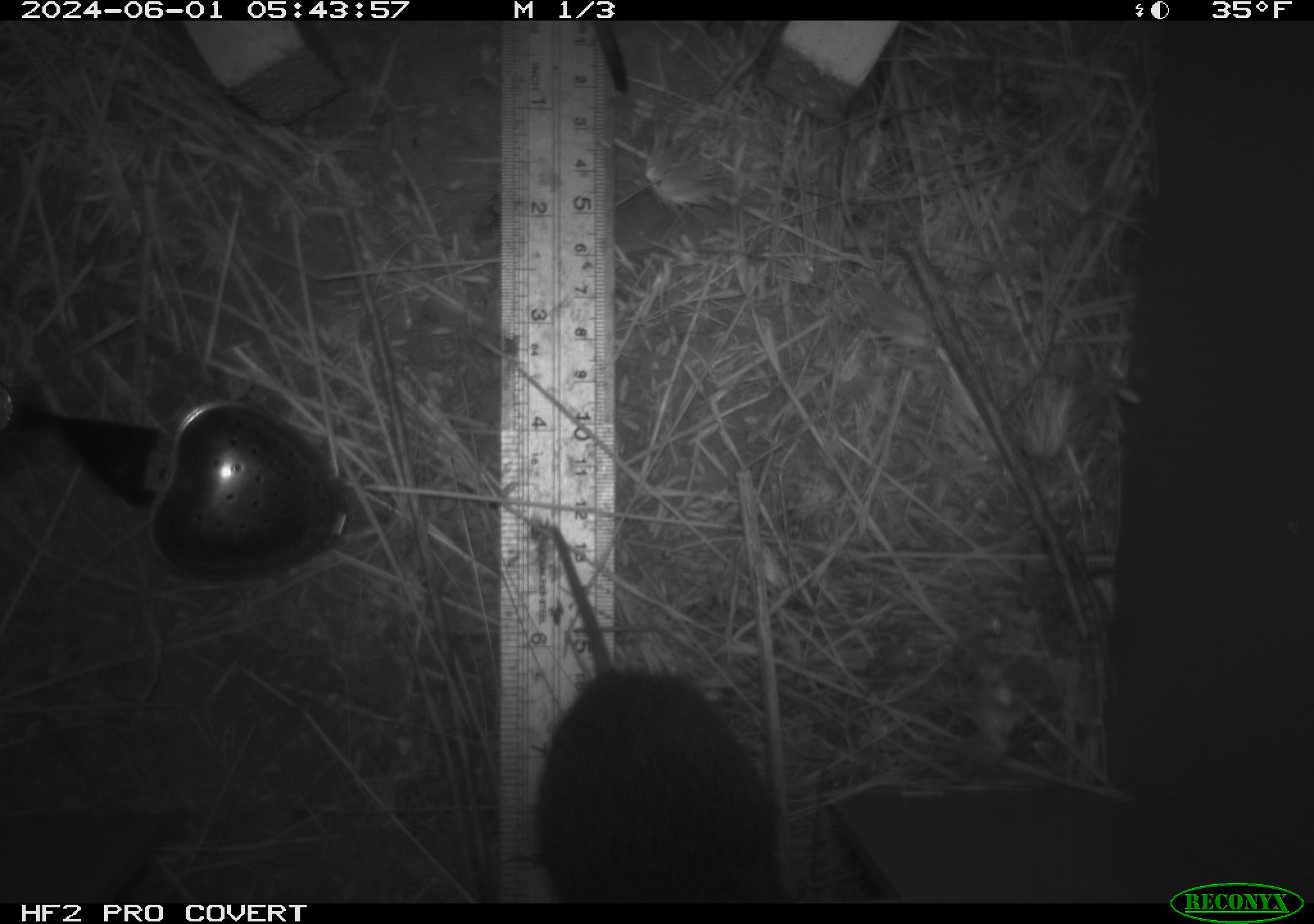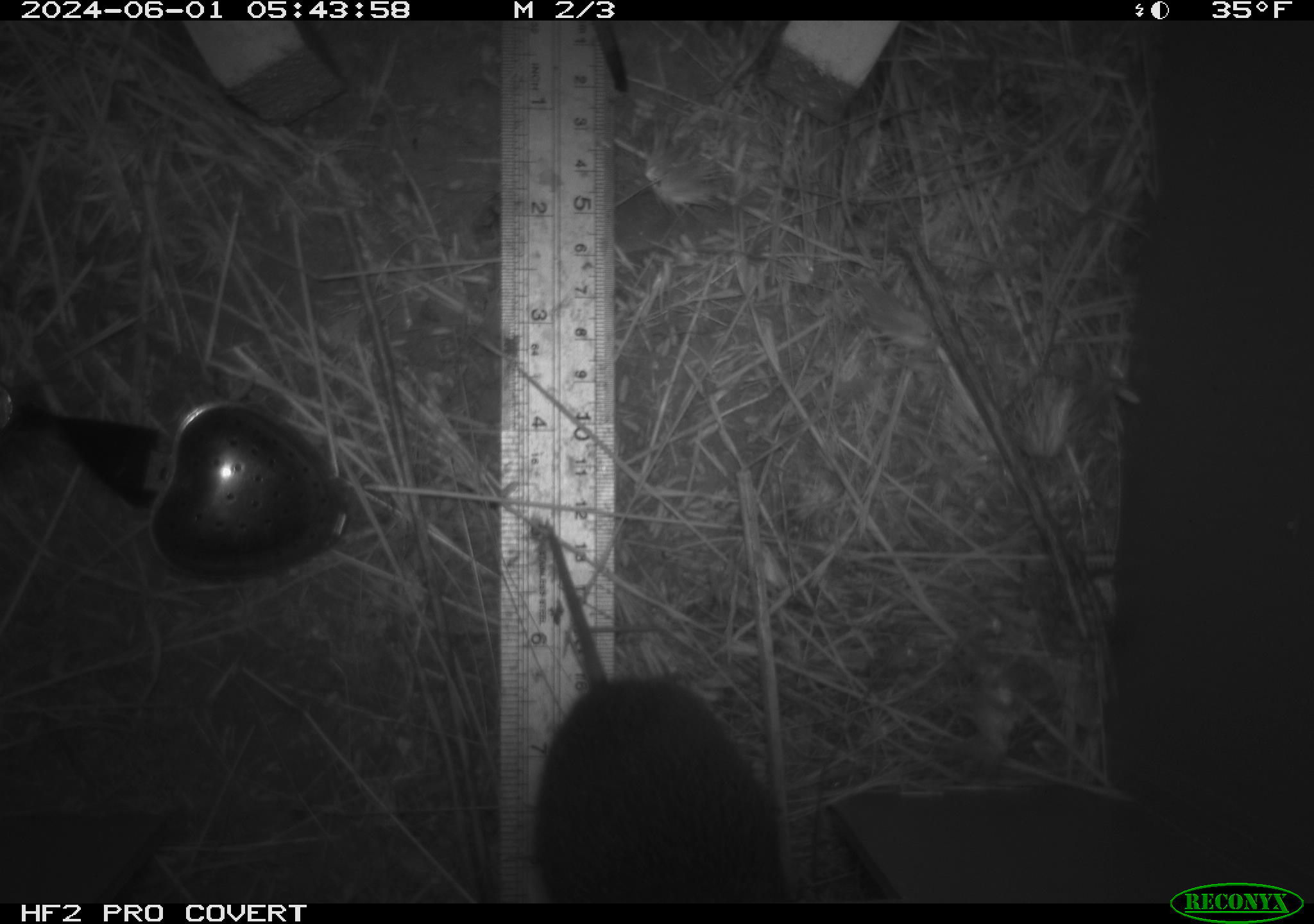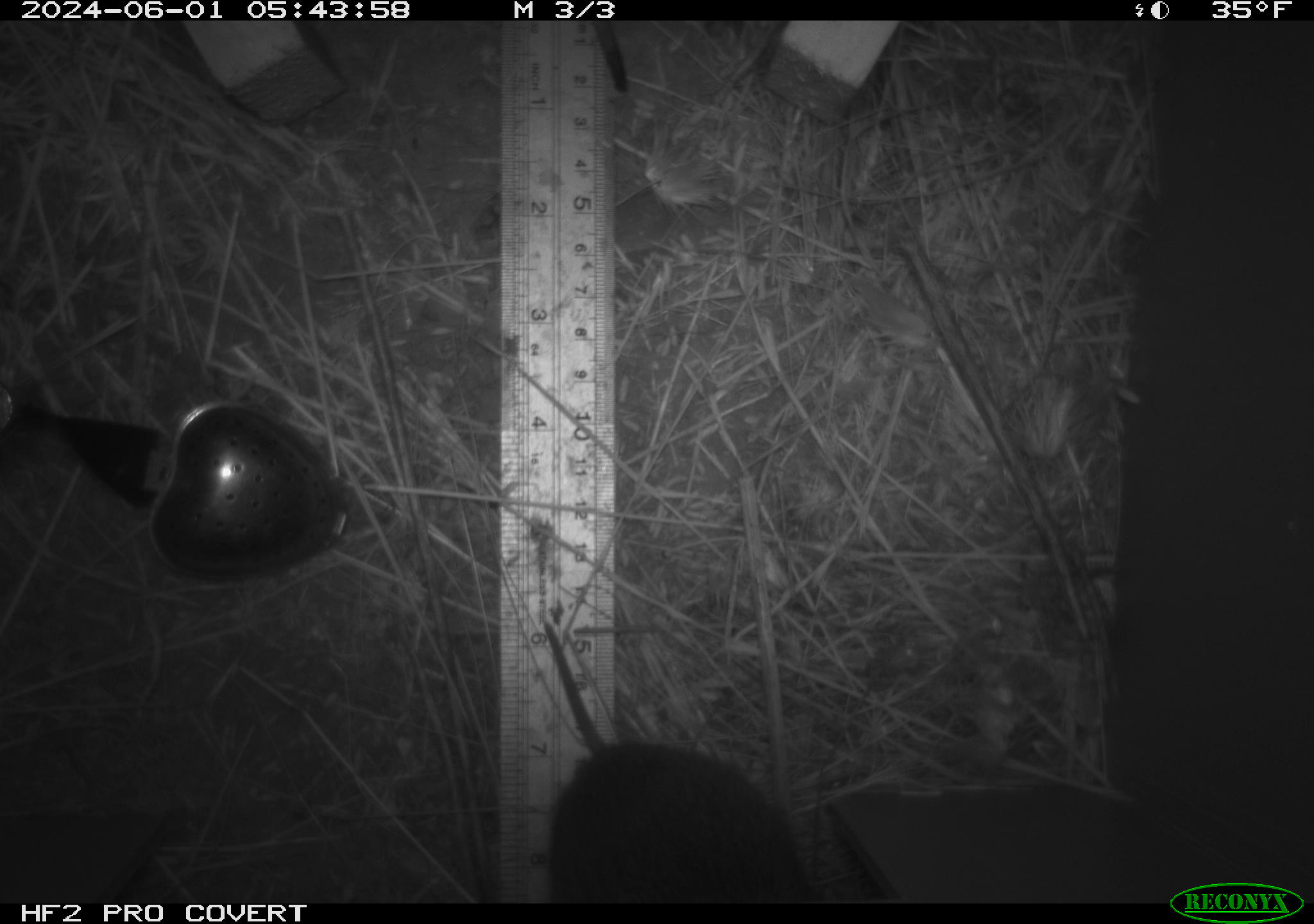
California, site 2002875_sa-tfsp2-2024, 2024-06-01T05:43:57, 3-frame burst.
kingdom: Animalia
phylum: Chordata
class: Mammalia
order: Rodentia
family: Cricetidae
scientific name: Arvicolinae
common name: voles, lemmings, and muskrats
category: arvicolinae subfamily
Arvicolinae subfamily (voles, lemmings, and muskrats) (Arvicolinae).